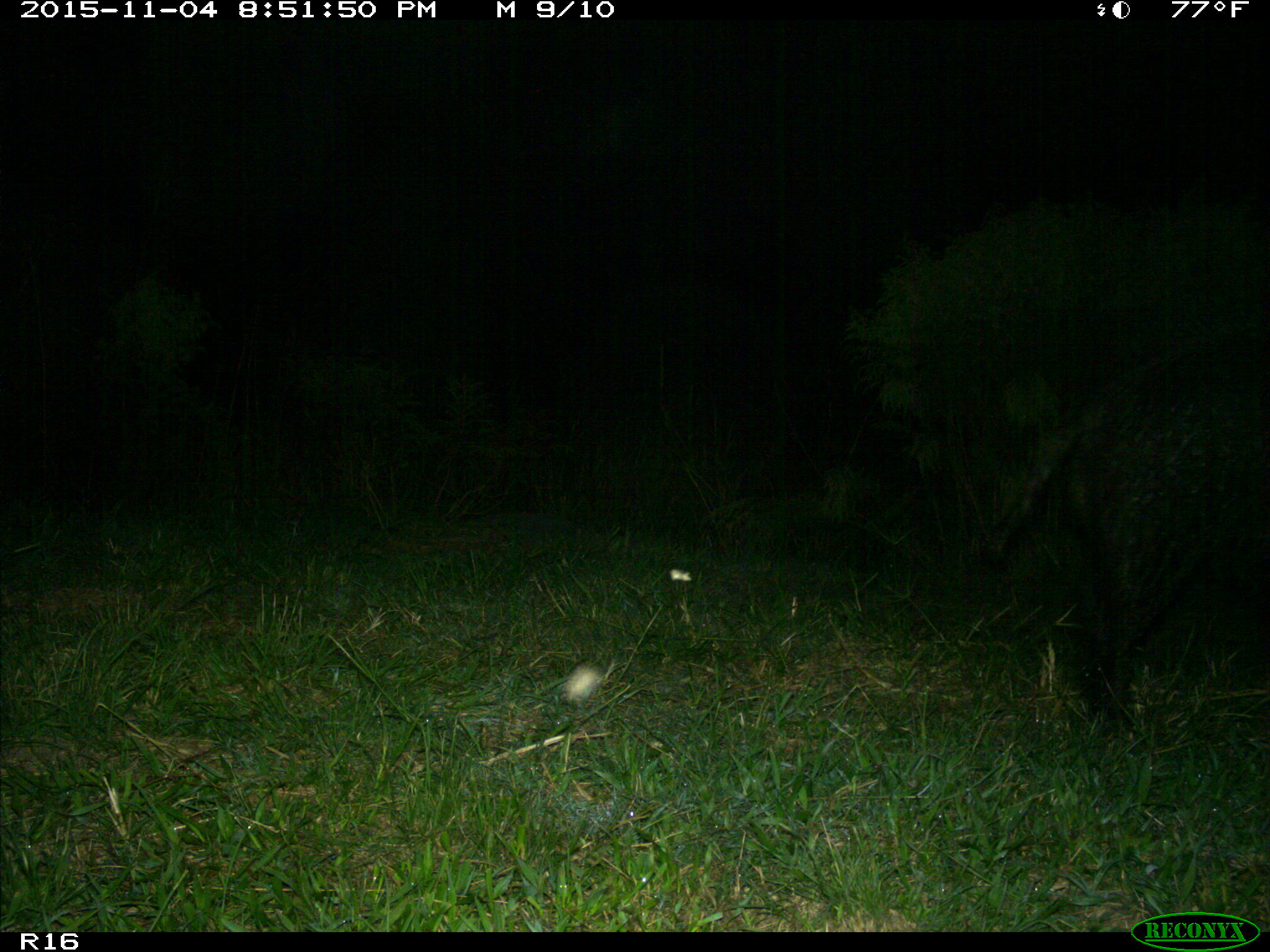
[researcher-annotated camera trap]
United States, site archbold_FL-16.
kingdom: Animalia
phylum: Chordata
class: Mammalia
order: Artiodactyla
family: Suidae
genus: Sus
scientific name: Sus scrofa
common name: wild boar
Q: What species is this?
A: Sus scrofa (wild boar).